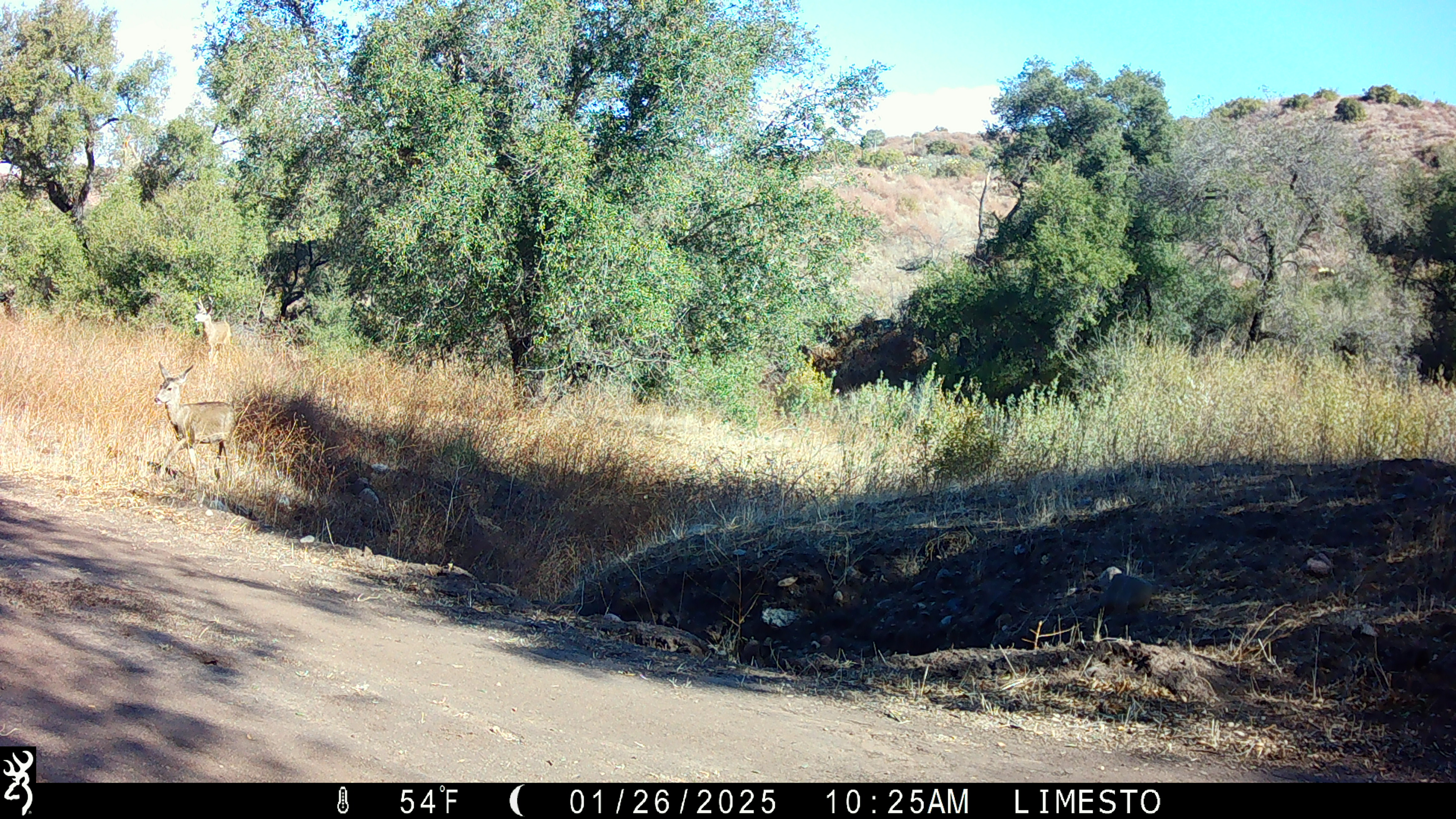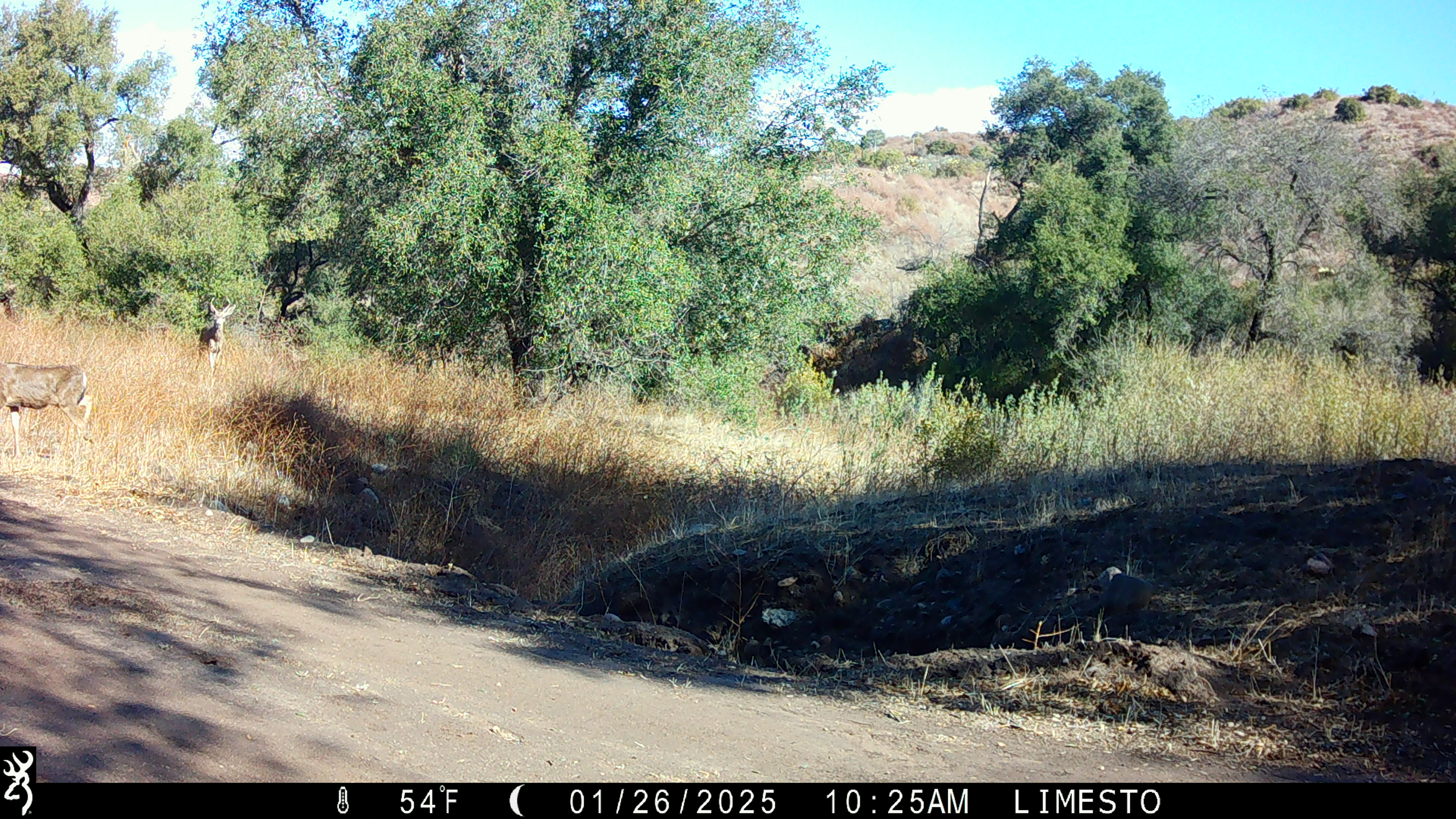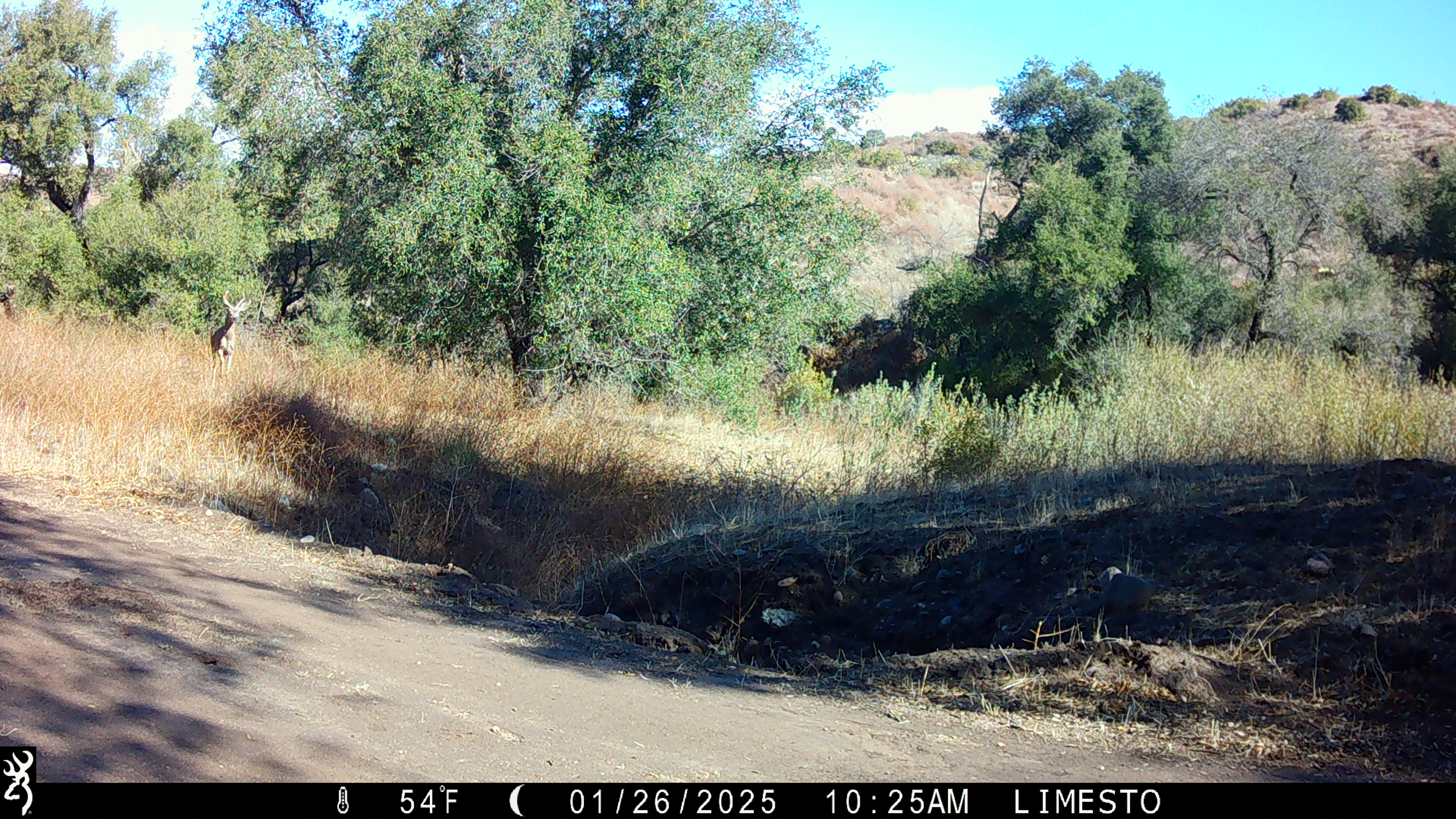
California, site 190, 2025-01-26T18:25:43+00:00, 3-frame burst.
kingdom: Animalia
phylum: Chordata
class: Mammalia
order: Artiodactyla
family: Cervidae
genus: Odocoileus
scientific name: Odocoileus hemionus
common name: mule deer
Mule deer (Odocoileus hemionus).